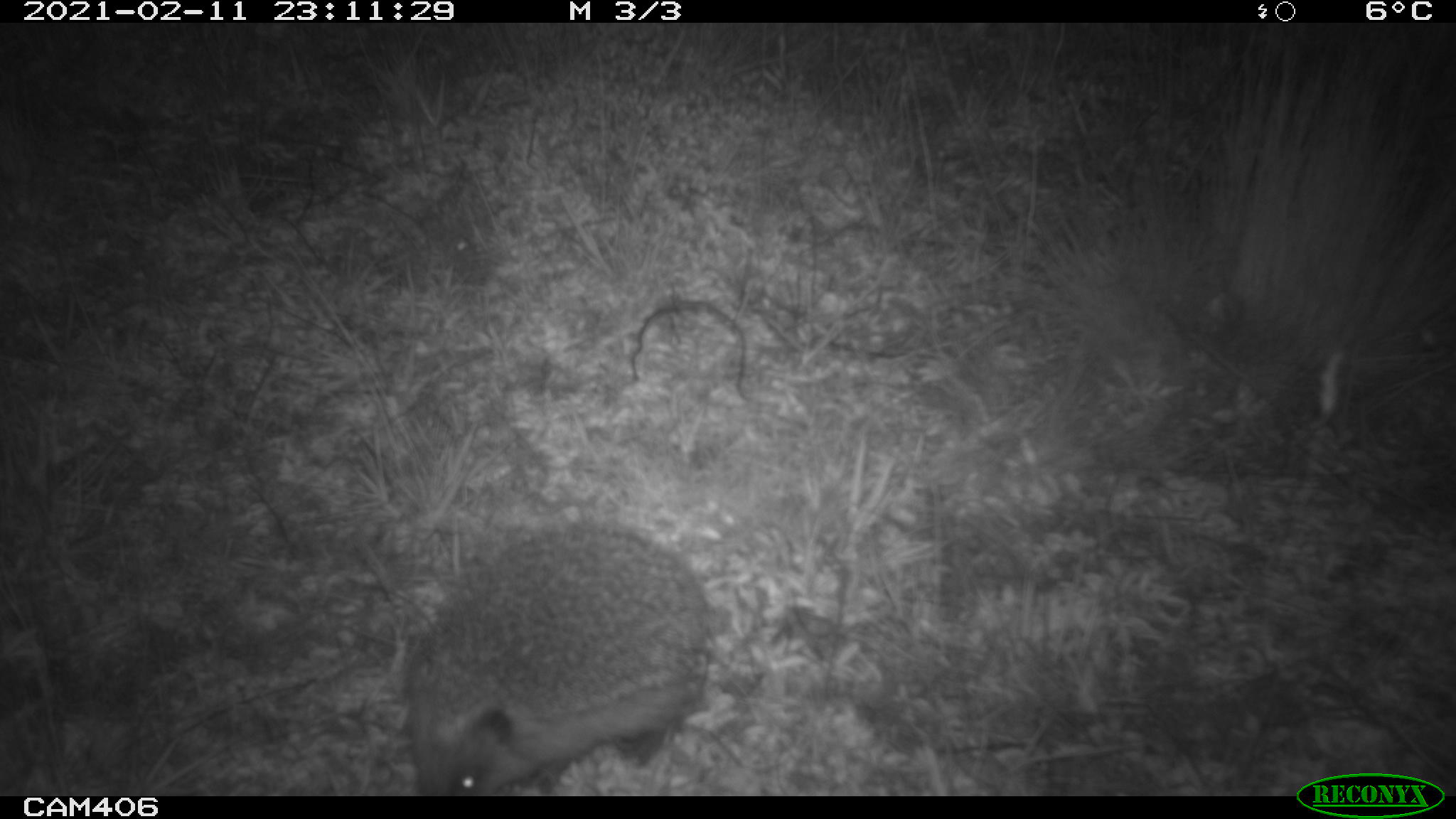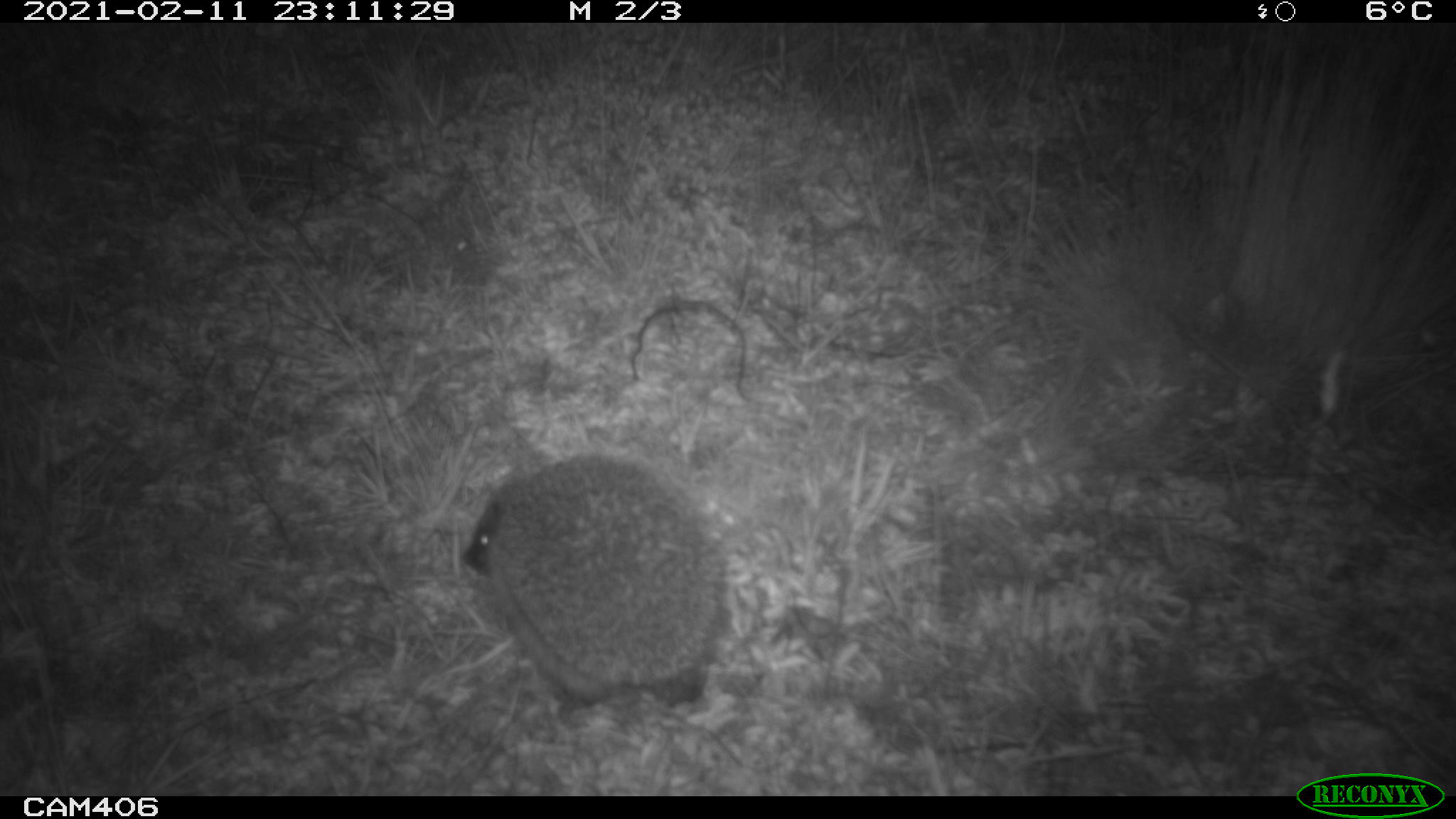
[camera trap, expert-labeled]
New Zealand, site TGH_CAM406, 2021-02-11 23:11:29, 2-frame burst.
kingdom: Animalia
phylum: Chordata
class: Mammalia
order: Eulipotyphla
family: Erinaceidae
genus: Erinaceus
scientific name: Erinaceus europaeus europaeus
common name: european hedgehog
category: hedgehog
Hedgehog (european hedgehog) (Erinaceus europaeus europaeus).